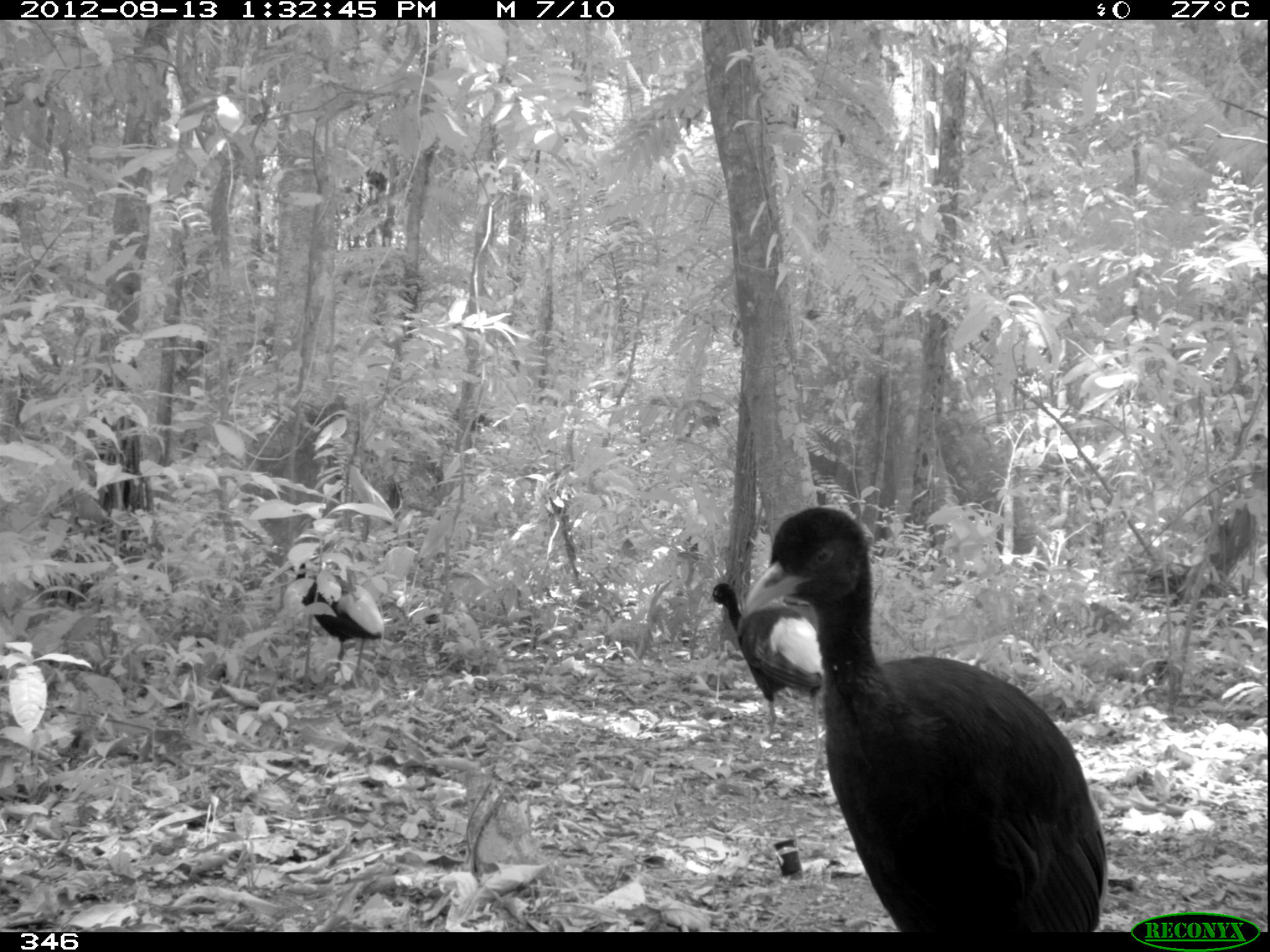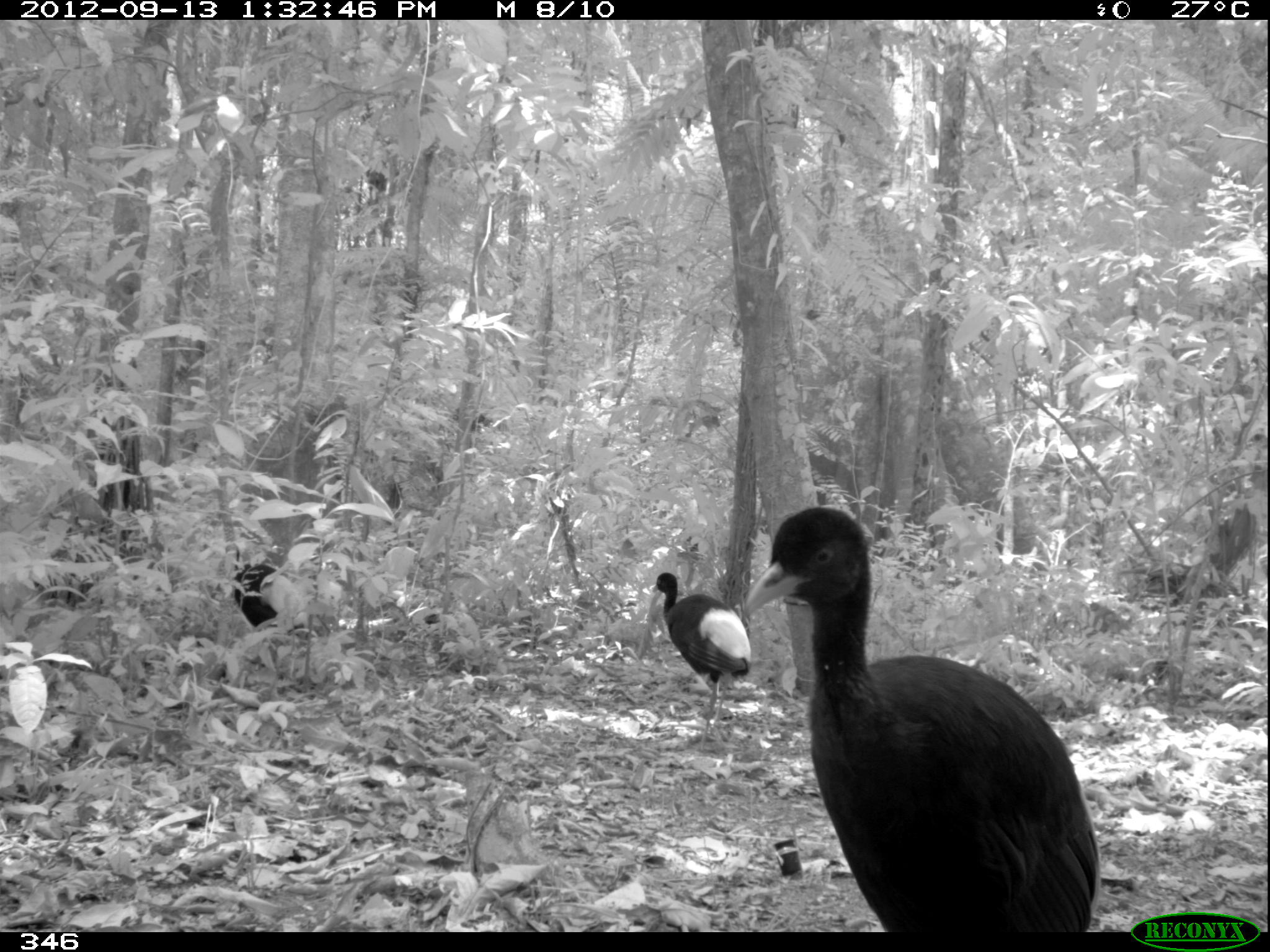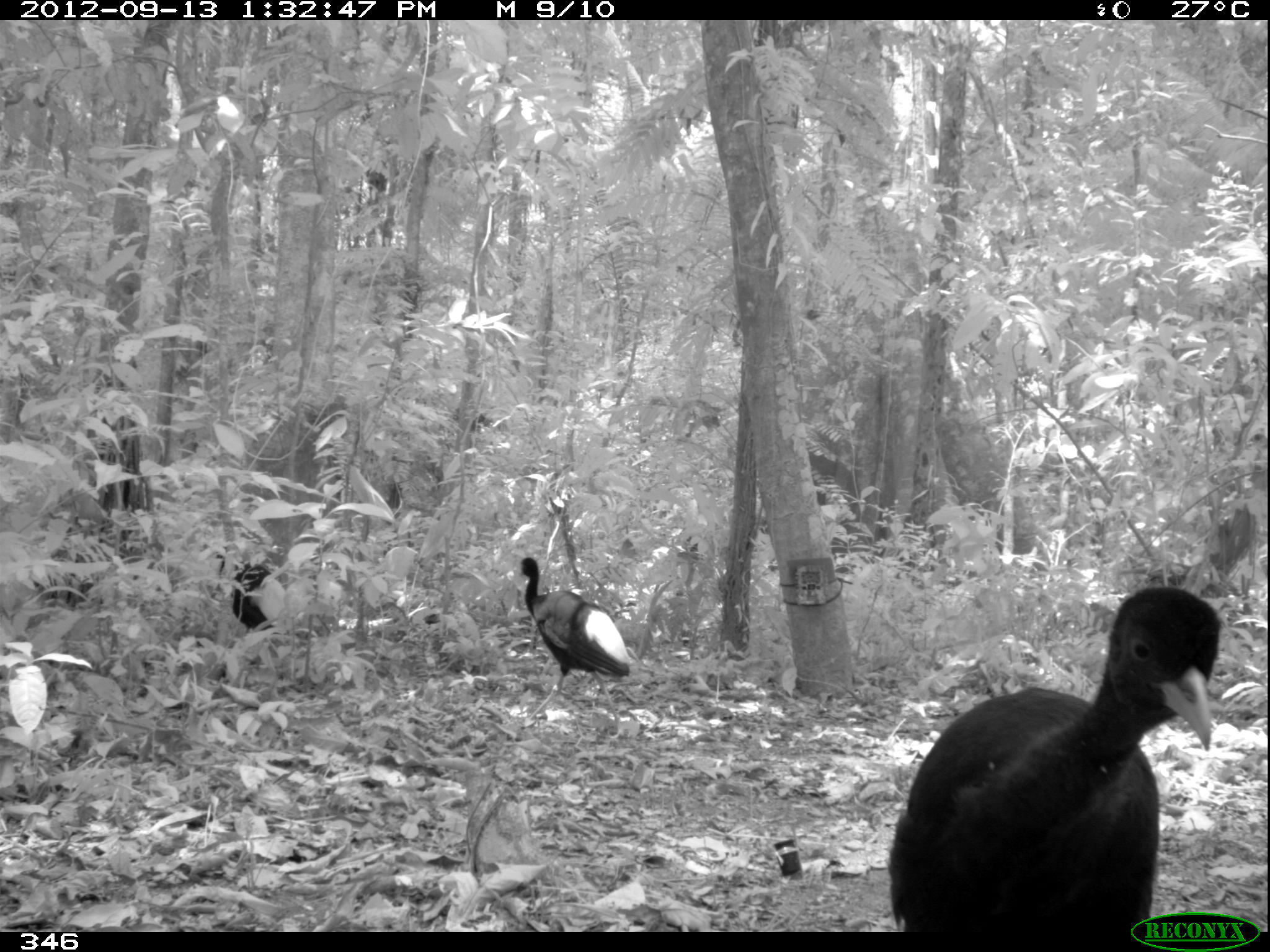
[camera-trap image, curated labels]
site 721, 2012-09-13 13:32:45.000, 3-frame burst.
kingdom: Animalia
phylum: Chordata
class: Aves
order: Gruiformes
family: Psophiidae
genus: Psophia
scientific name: Psophia leucoptera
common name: pale-winged trumpeter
Psophia leucoptera (pale-winged trumpeter).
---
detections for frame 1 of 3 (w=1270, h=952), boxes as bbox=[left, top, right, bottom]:
psophia leucoptera: bbox=[743, 507, 1105, 930]; bbox=[705, 584, 826, 760]; bbox=[288, 560, 383, 675]